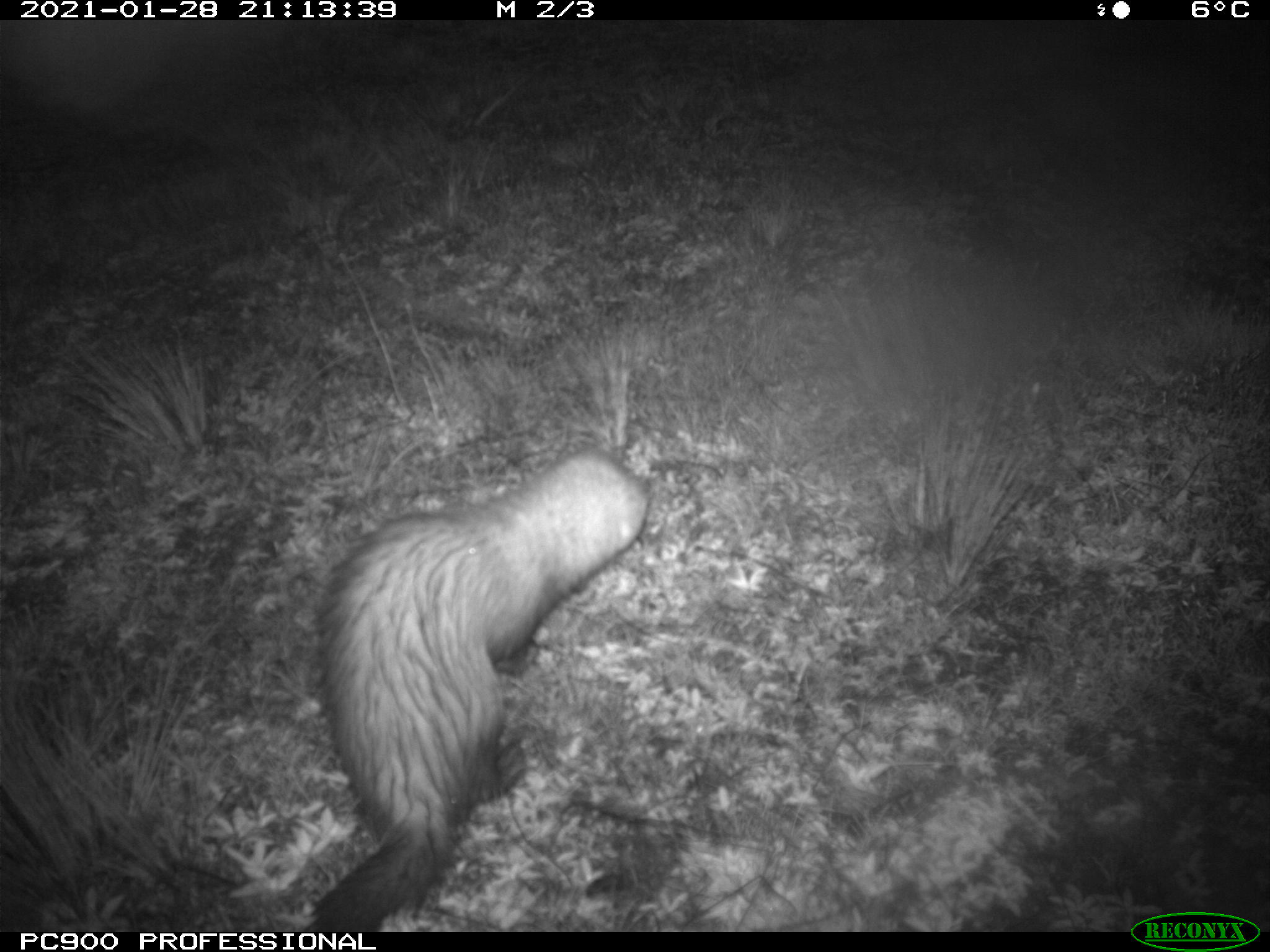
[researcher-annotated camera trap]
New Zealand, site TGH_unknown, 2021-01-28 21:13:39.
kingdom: Animalia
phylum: Chordata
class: Mammalia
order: Carnivora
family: Mustelidae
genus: Mustela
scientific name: Mustela furo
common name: ferret